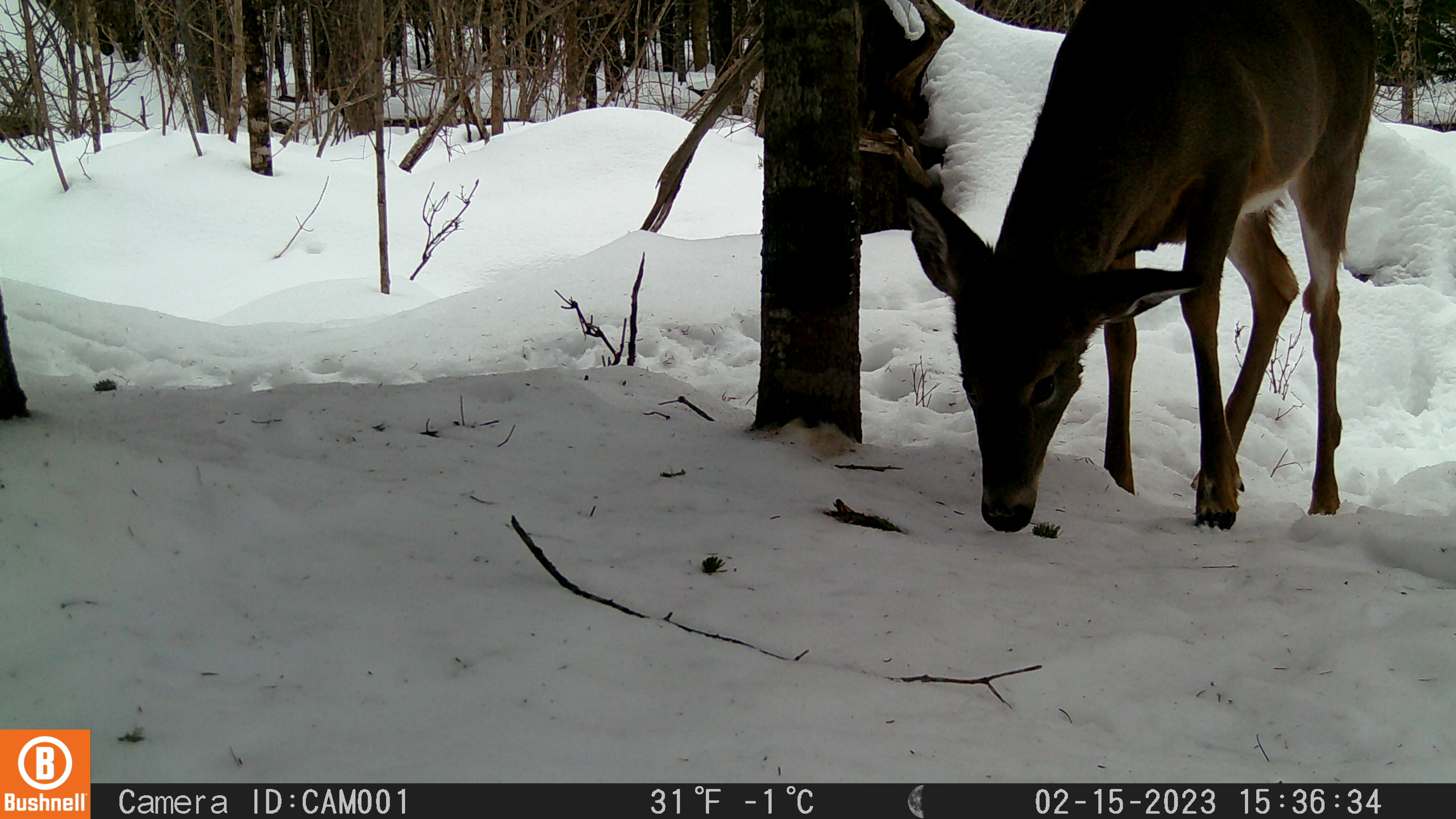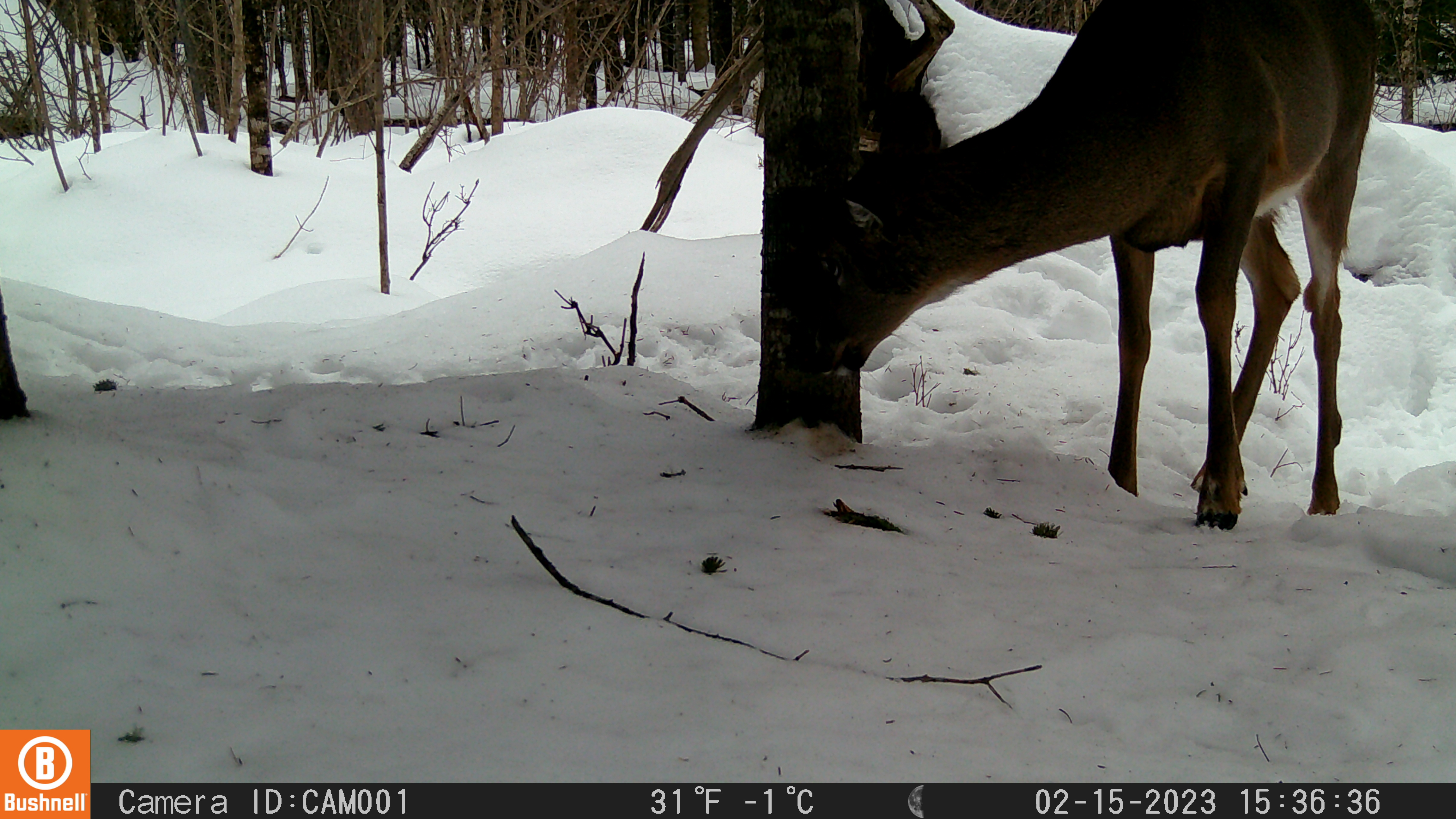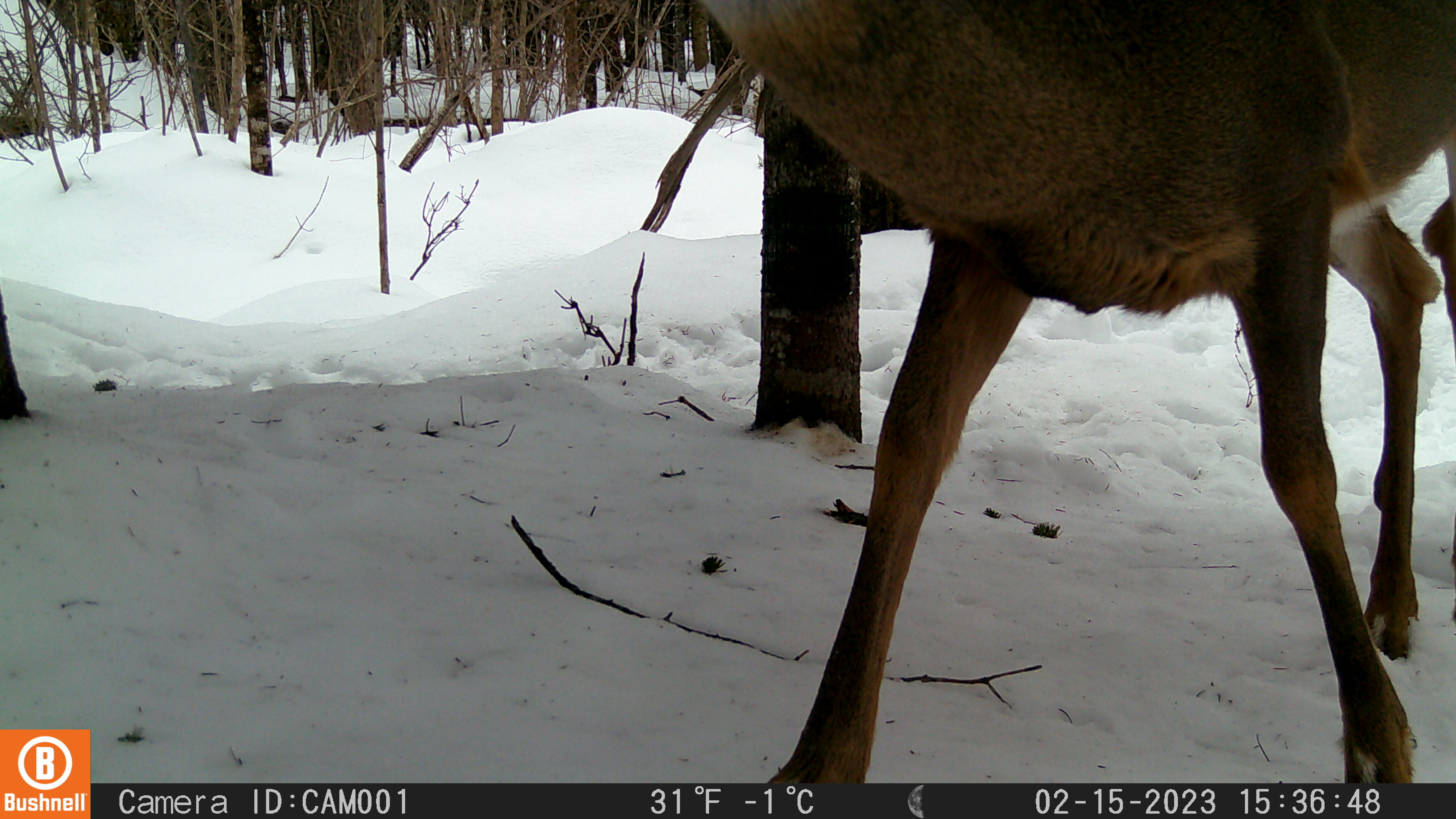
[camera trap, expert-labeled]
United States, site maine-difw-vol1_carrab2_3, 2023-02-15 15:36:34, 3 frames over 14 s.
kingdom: Animalia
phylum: Chordata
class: Mammalia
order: Artiodactyla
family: Cervidae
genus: Odocoileus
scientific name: Odocoileus virginianus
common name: white-tailed deer